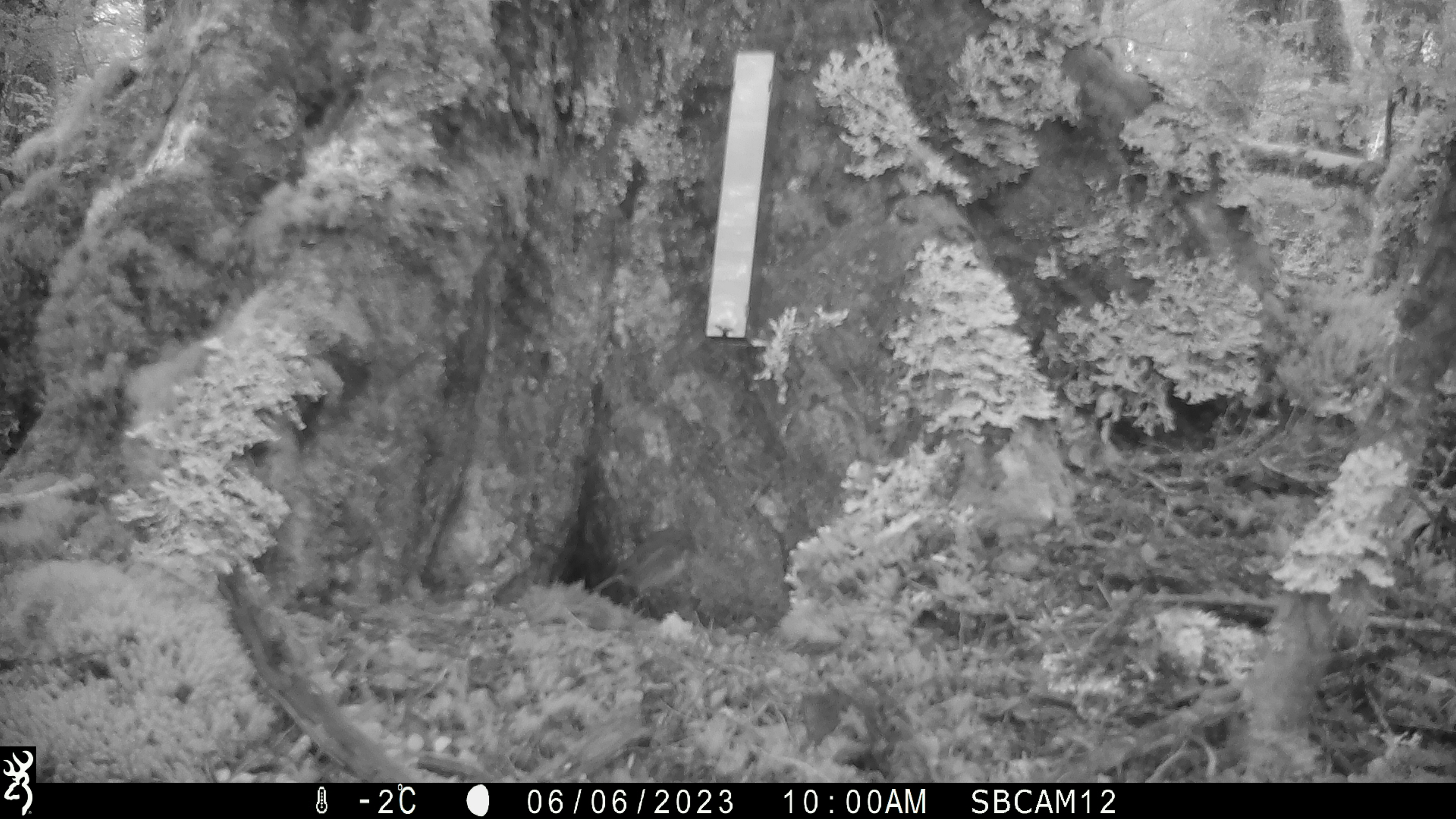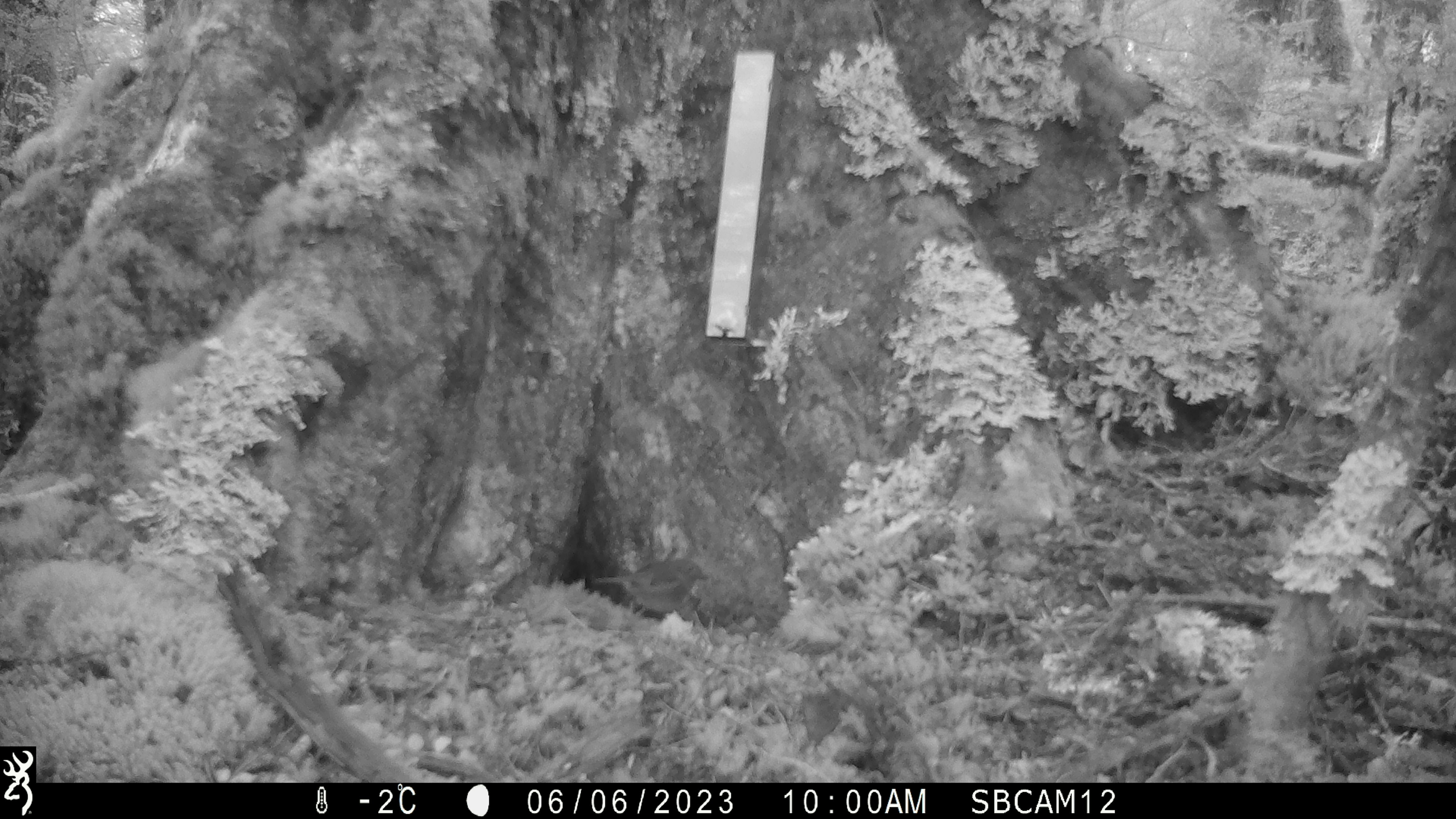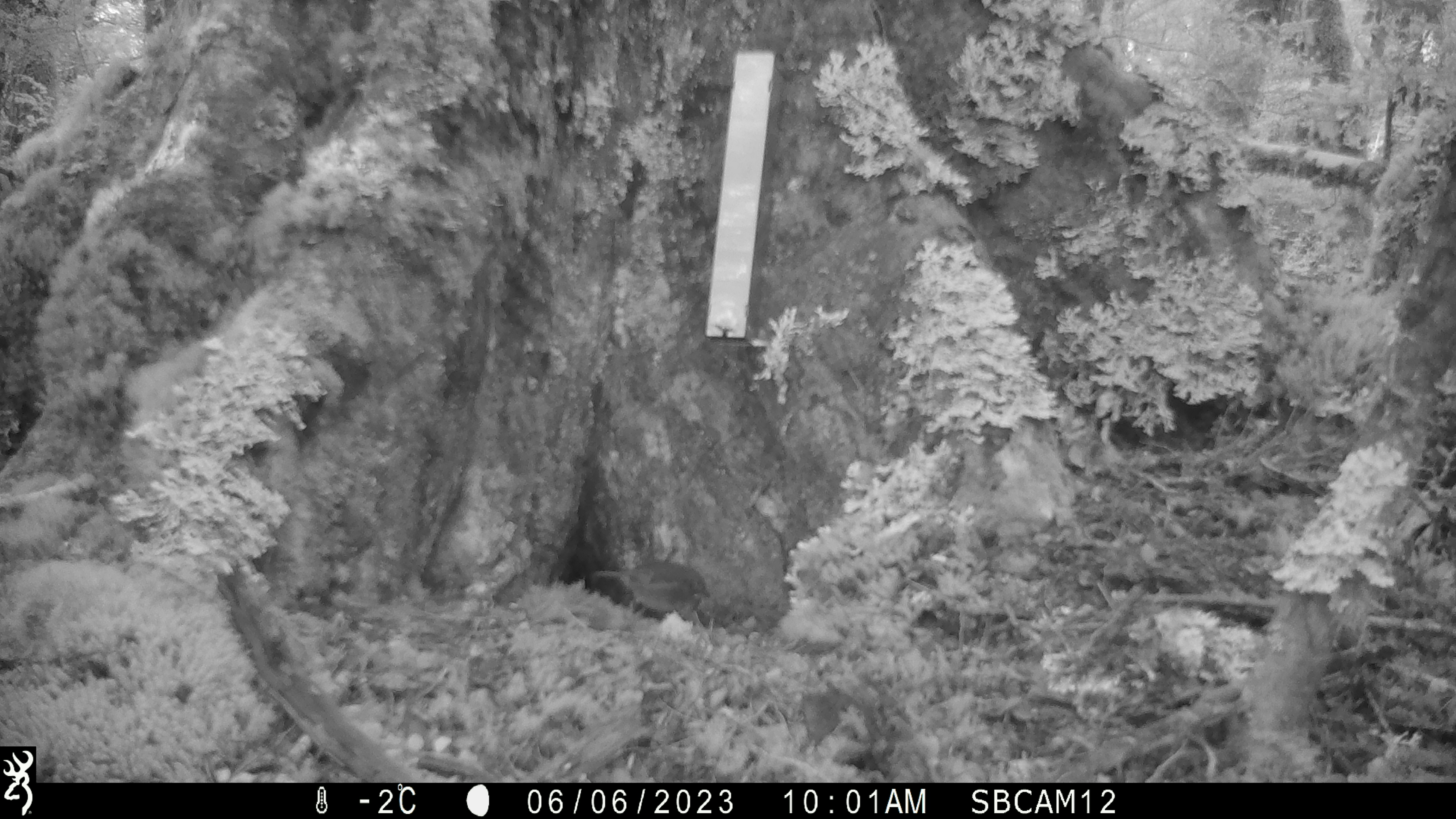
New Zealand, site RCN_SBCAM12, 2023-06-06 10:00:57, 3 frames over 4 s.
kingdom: Animalia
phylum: Chordata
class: Aves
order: Passeriformes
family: Petroicidae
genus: Petroica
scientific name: Petroica australis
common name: new zealand robin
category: robin